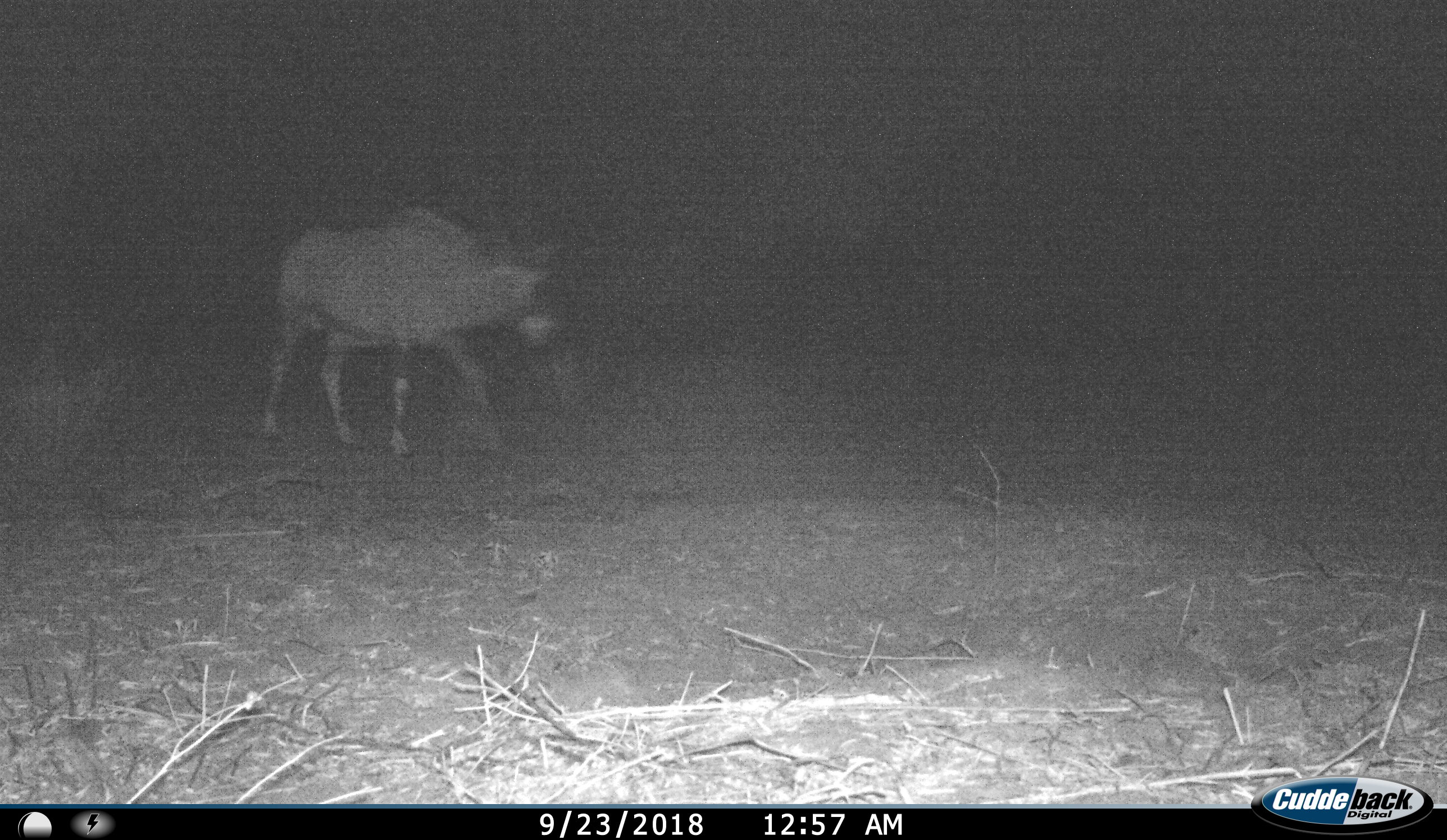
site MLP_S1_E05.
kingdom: Animalia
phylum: Chordata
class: Mammalia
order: Artiodactyla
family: Bovidae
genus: Oryx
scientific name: Oryx gazella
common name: gemsbok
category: oryx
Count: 1.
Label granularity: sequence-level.